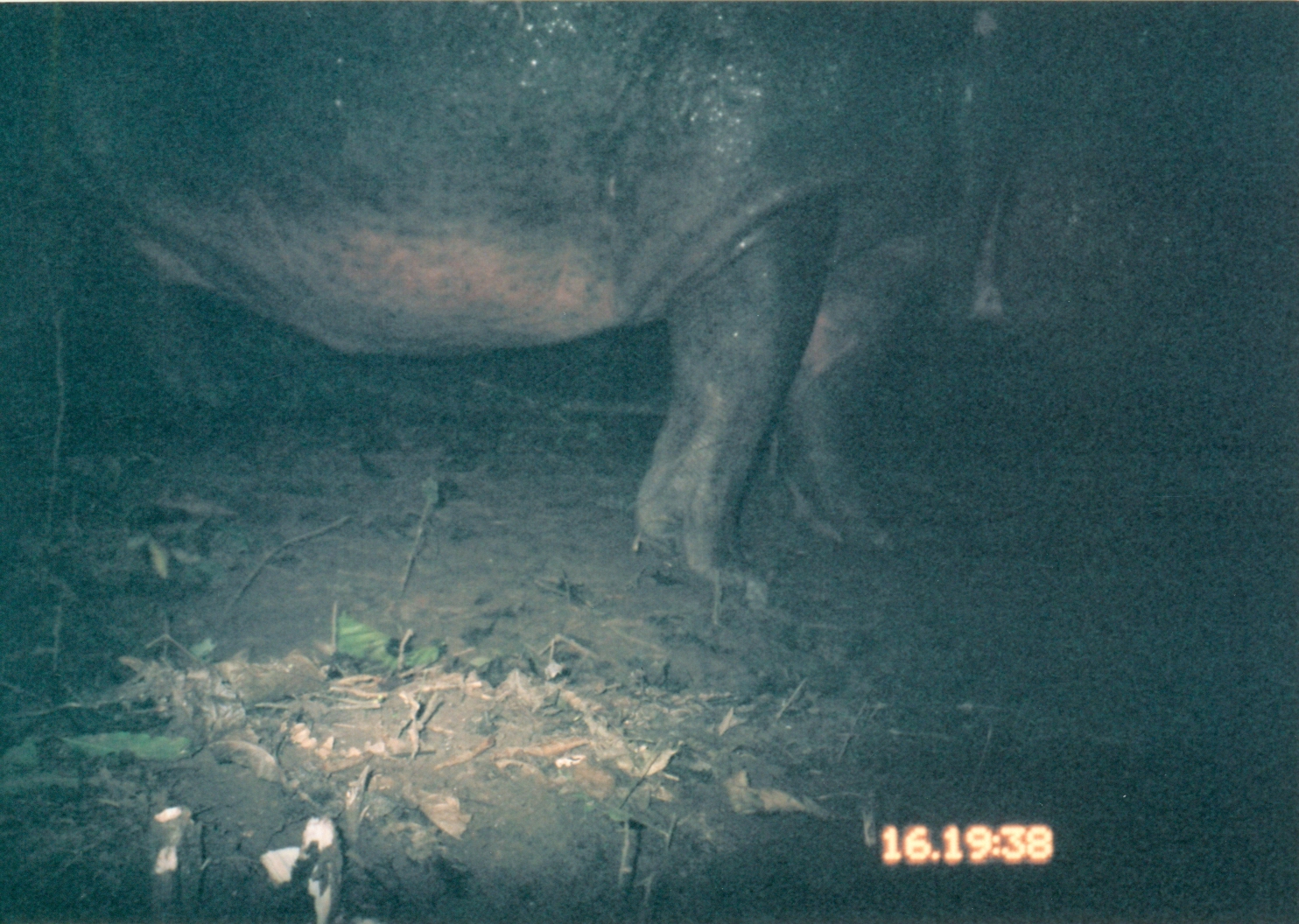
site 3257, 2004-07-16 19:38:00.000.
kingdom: Animalia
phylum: Chordata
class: Mammalia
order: Artiodactyla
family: Hippopotamidae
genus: Hippopotamus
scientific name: Hippopotamus amphibius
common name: hippopotamus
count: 1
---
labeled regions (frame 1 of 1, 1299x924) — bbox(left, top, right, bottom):
hippopotamus amphibius: bbox(6, 2, 1182, 593)